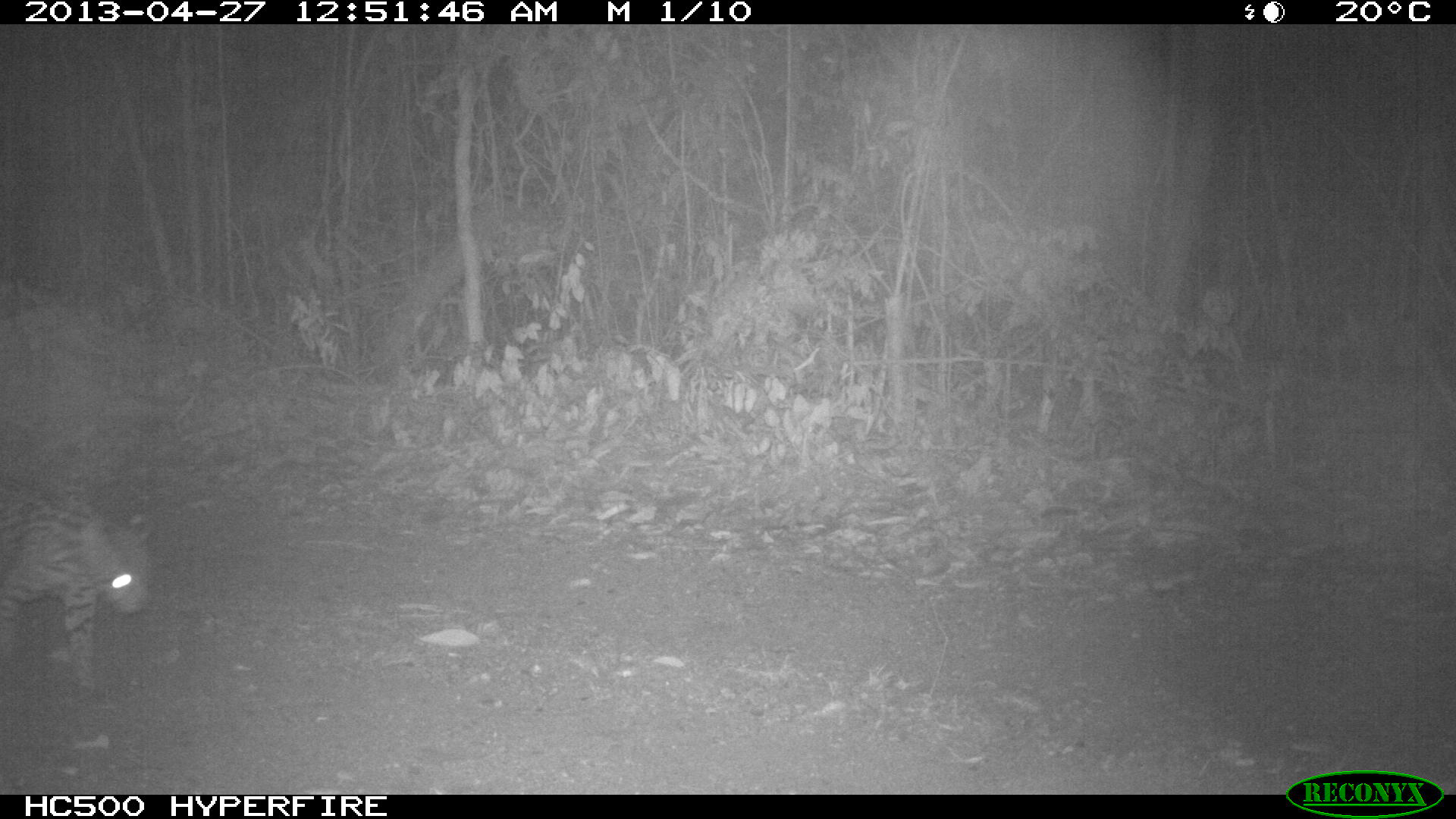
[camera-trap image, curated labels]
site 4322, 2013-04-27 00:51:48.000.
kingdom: Animalia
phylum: Chordata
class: Mammalia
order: Carnivora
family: Felidae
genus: Leopardus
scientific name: Leopardus pardalis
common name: ocelot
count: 1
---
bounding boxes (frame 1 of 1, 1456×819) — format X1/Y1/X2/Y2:
leopardus pardalis: 1/477/147/692